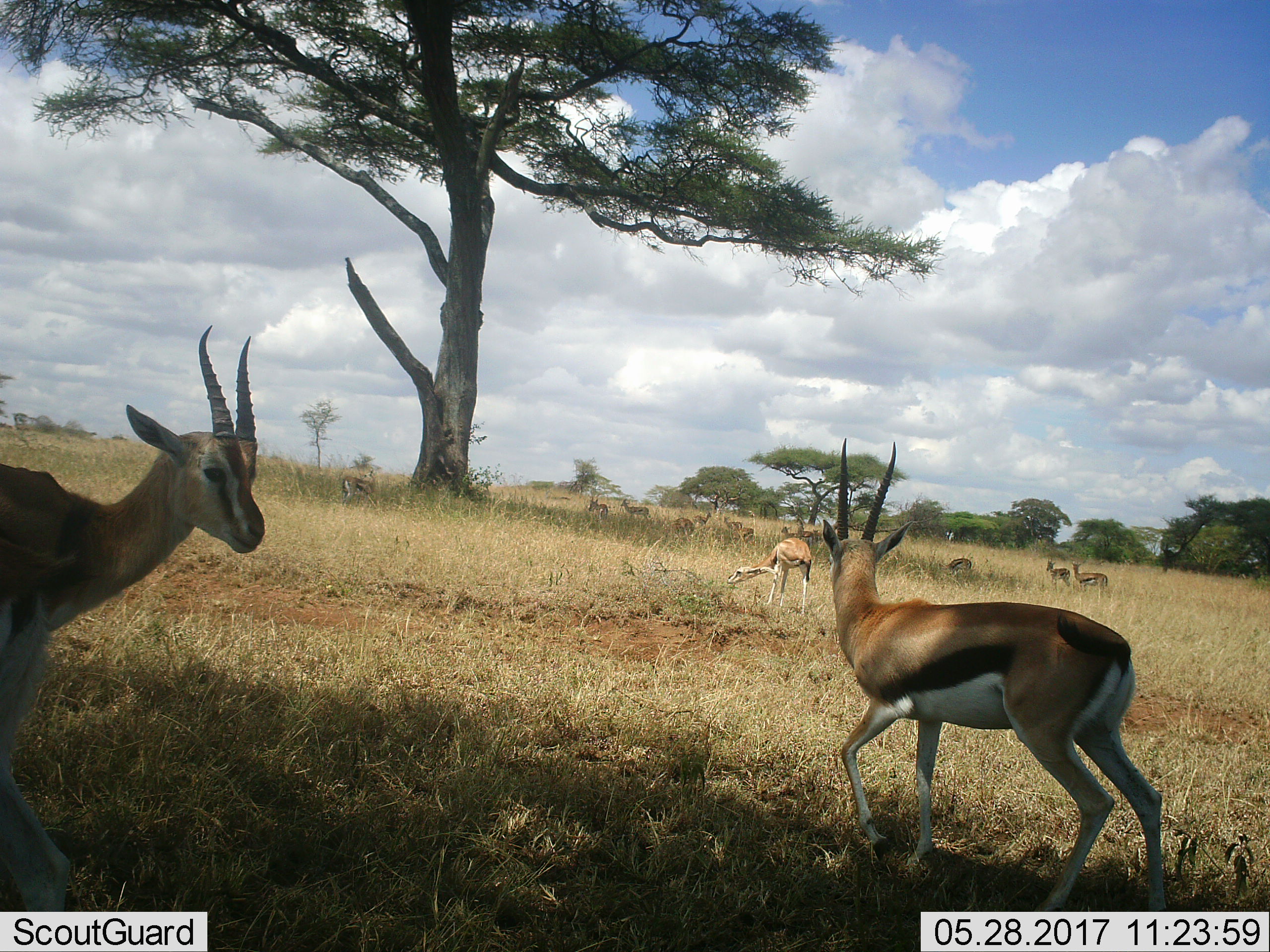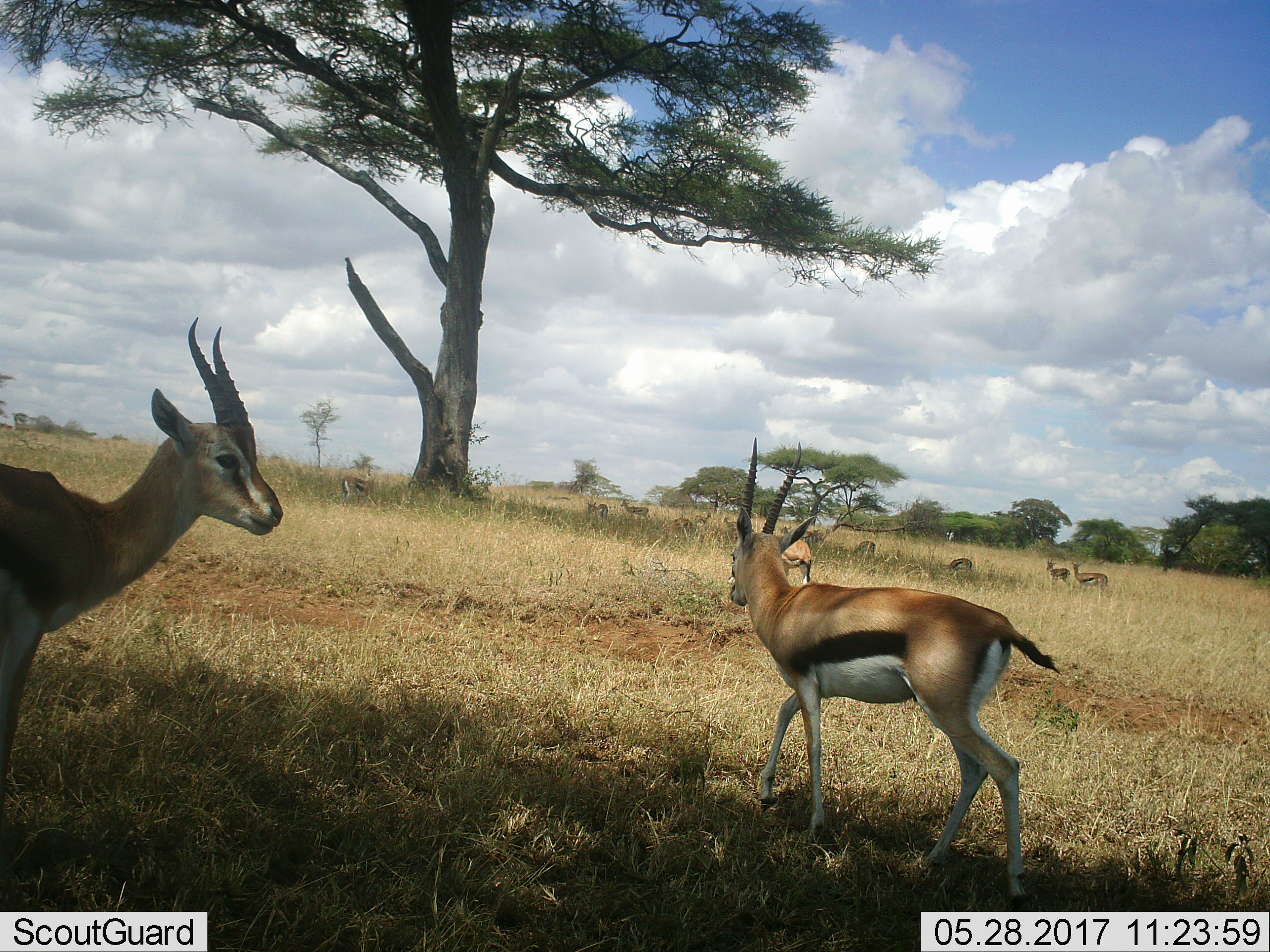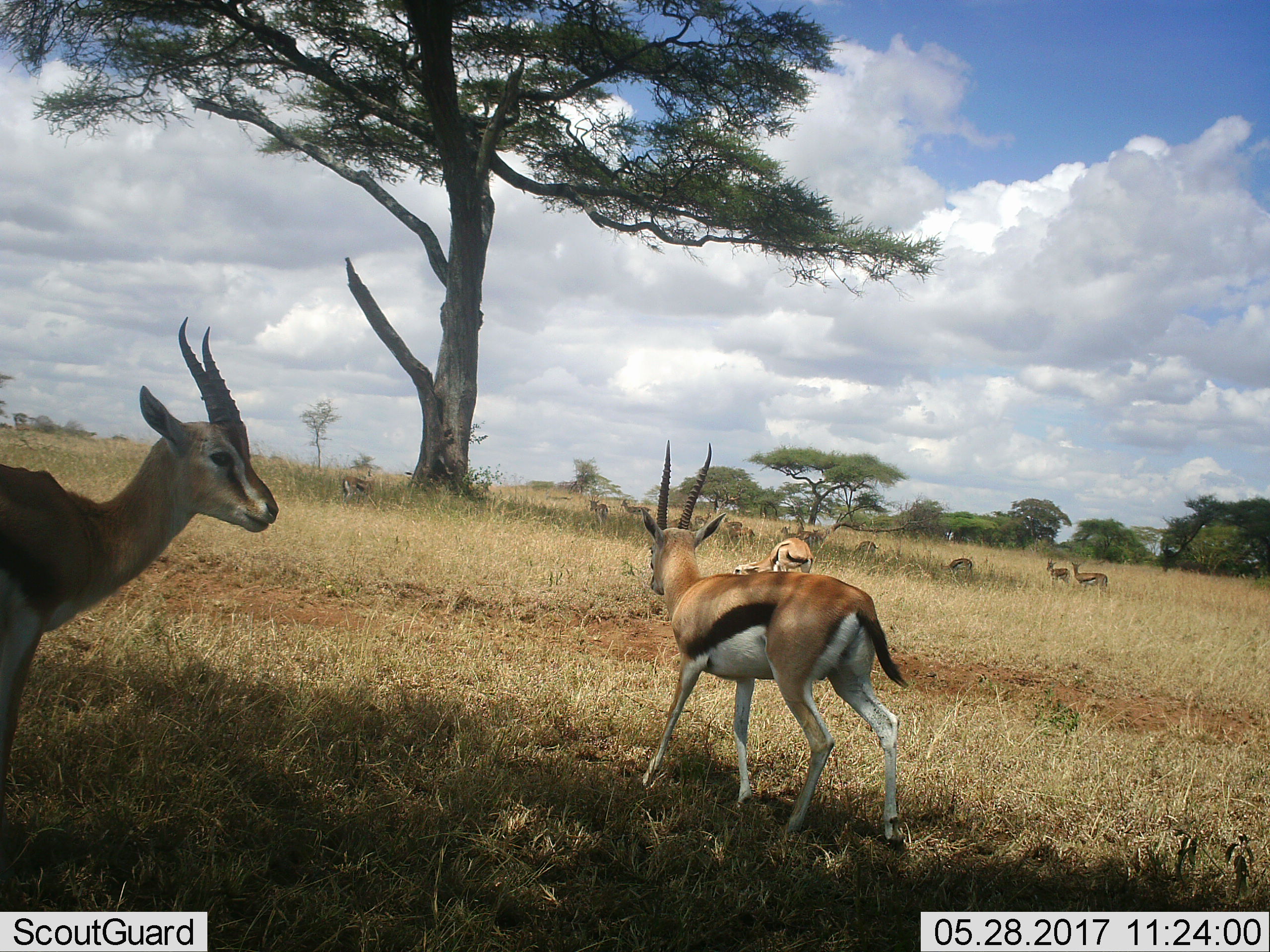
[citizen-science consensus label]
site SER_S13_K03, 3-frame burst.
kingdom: Animalia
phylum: Chordata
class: Mammalia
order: Artiodactyla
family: Bovidae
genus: Eudorcas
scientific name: Eudorcas thomsonii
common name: thomson's gazelle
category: gazellethomsons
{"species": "gazellethomsons (thomson's gazelle) (Eudorcas thomsonii)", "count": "11-50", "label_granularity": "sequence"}